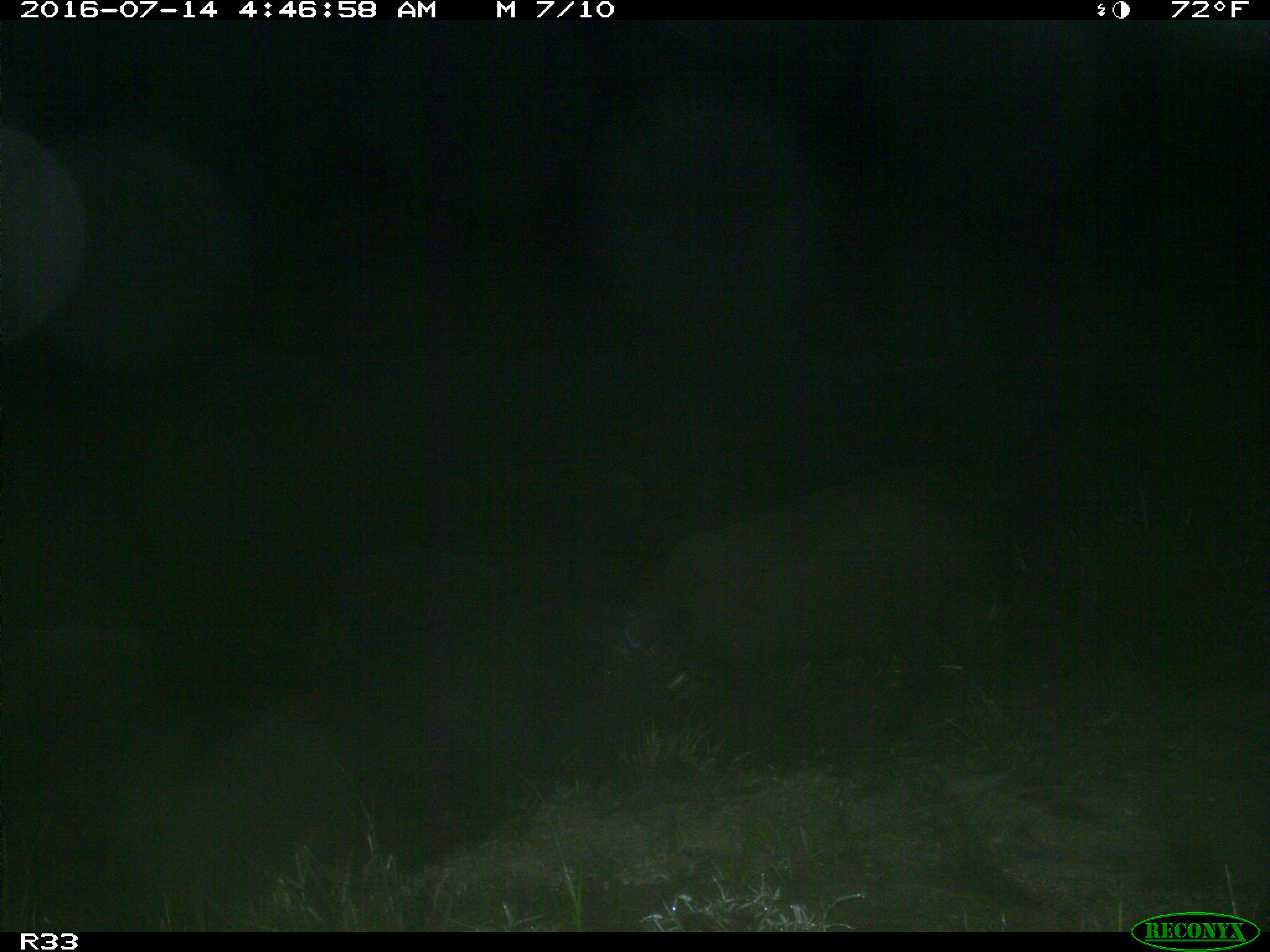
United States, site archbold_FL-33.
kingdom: Animalia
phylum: Chordata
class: Mammalia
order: Artiodactyla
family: Suidae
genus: Sus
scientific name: Sus scrofa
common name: wild boar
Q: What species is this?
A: Sus scrofa (wild boar).